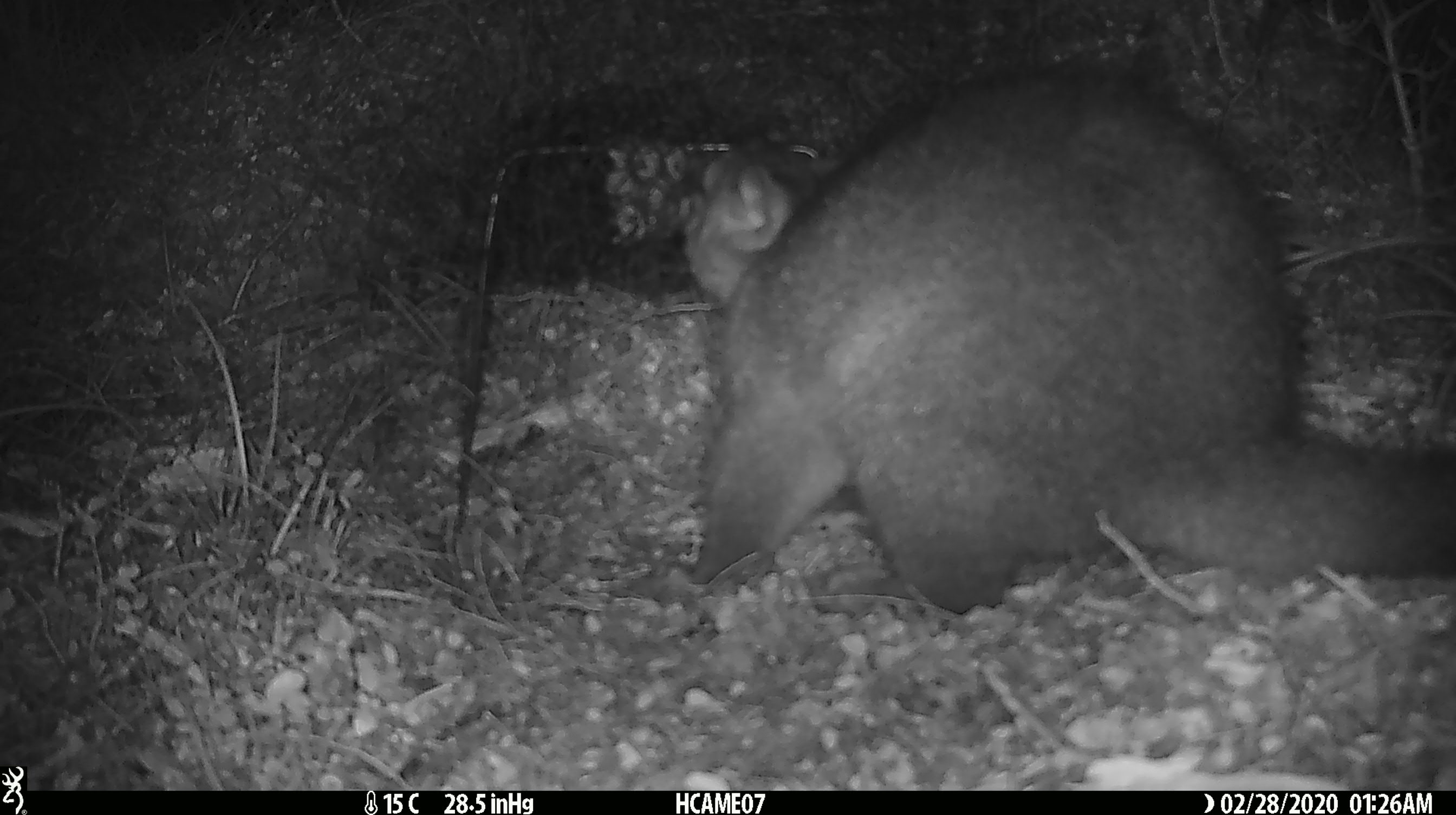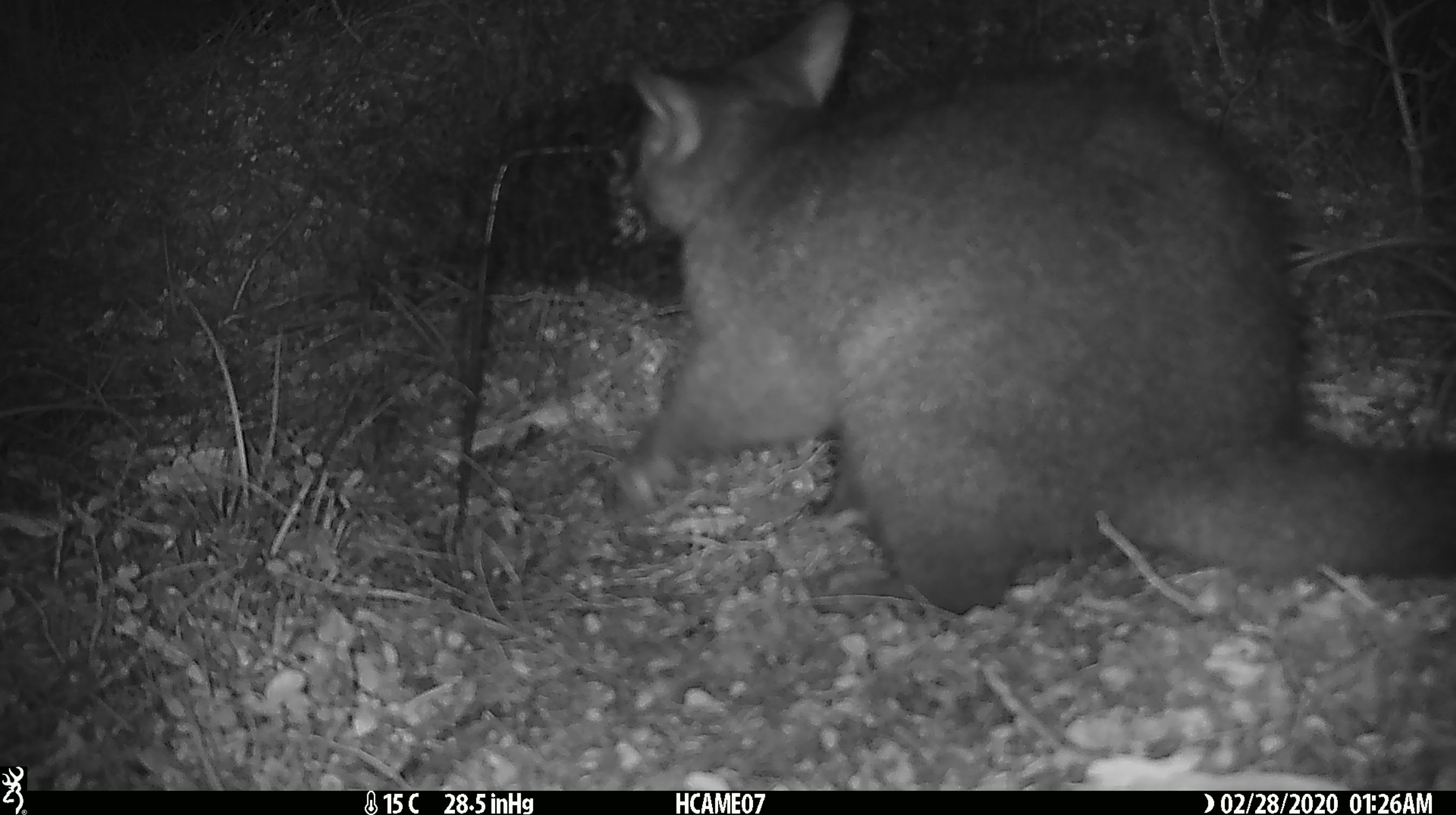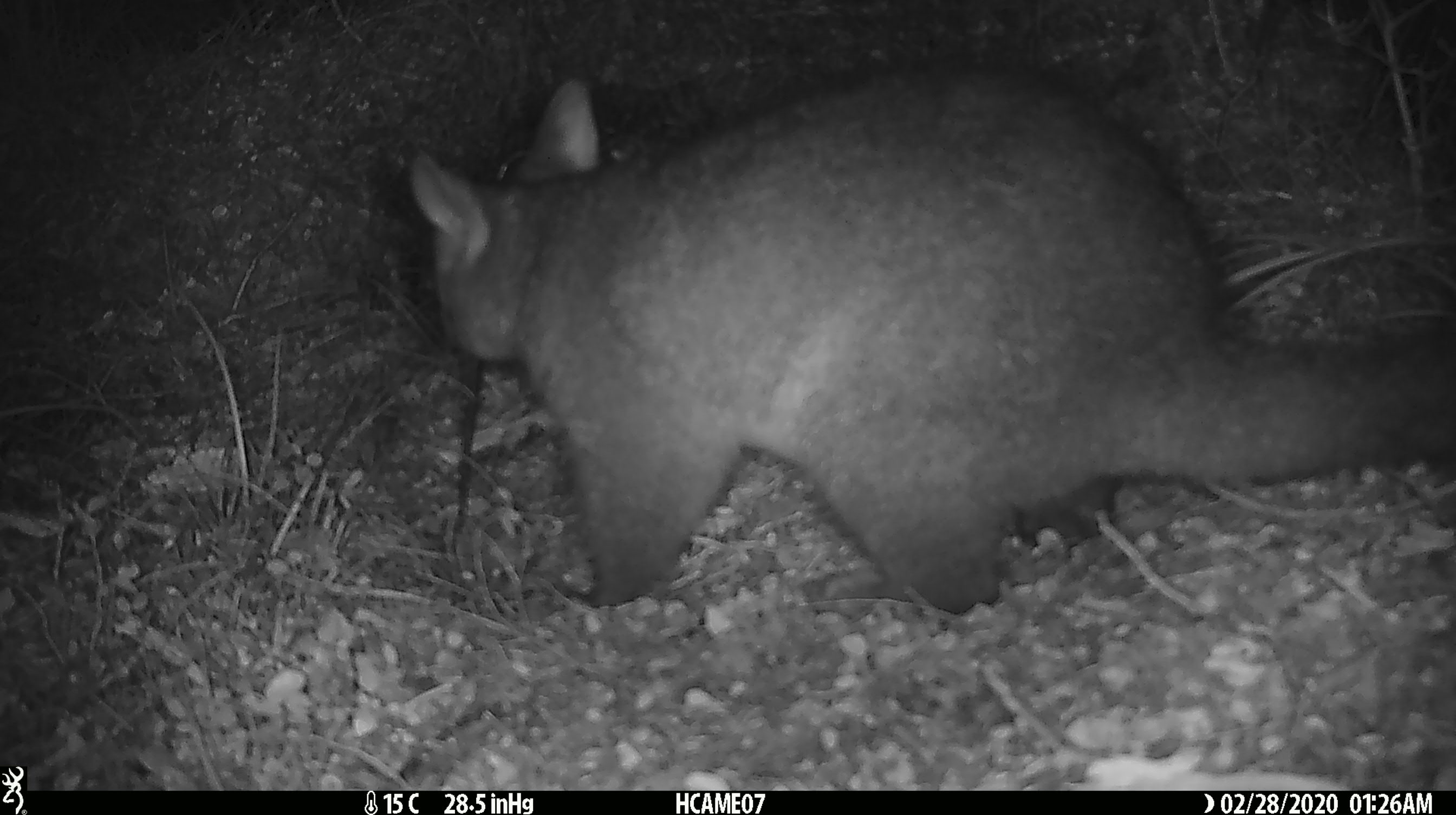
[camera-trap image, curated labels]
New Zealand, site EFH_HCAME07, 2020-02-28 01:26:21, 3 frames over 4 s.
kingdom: Animalia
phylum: Chordata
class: Mammalia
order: Diprotodontia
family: Phalangeridae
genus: Trichosurus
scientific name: Trichosurus vulpecula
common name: common brushtail possum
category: possum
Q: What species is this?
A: Possum (common brushtail possum) (Trichosurus vulpecula).